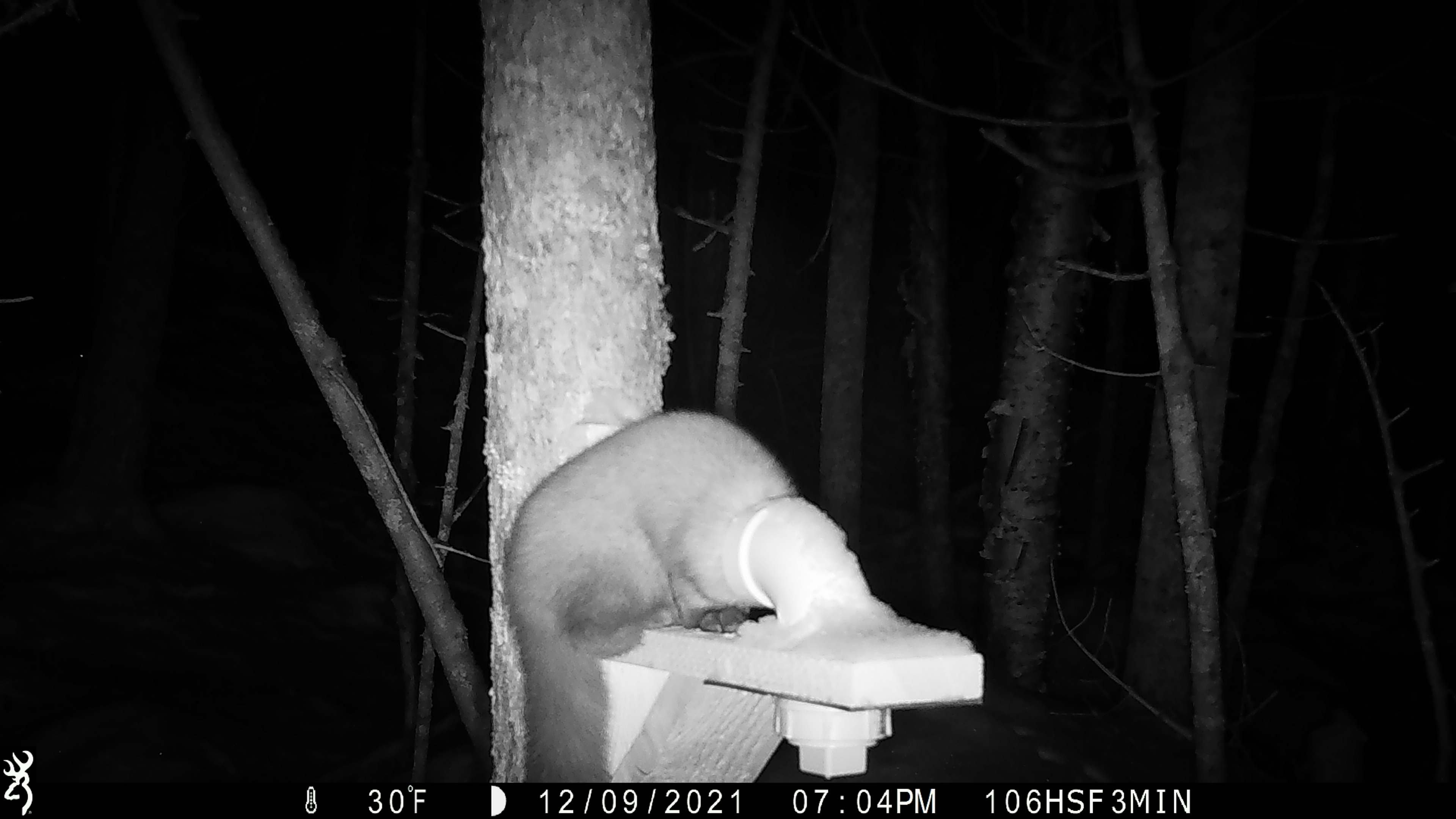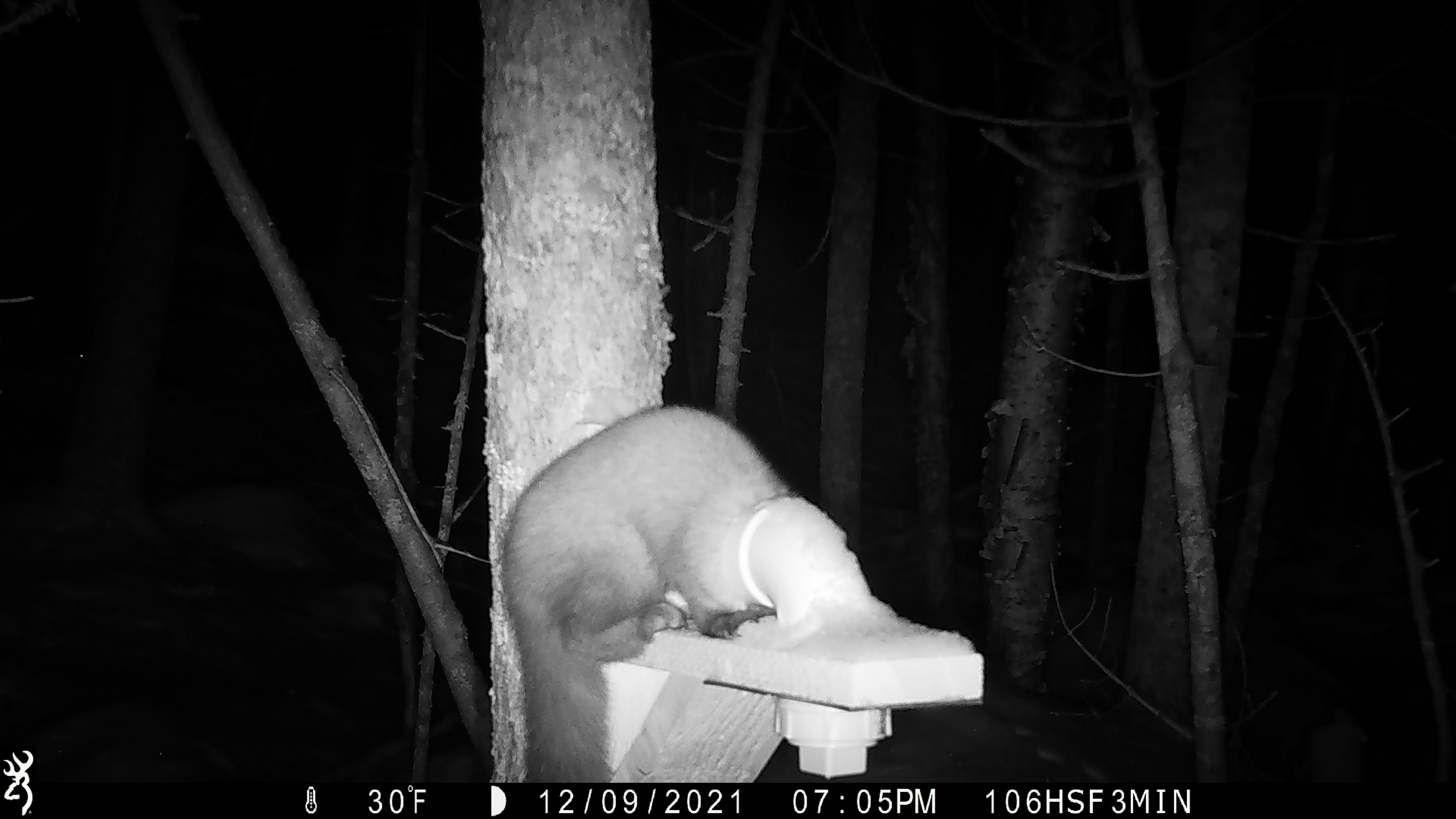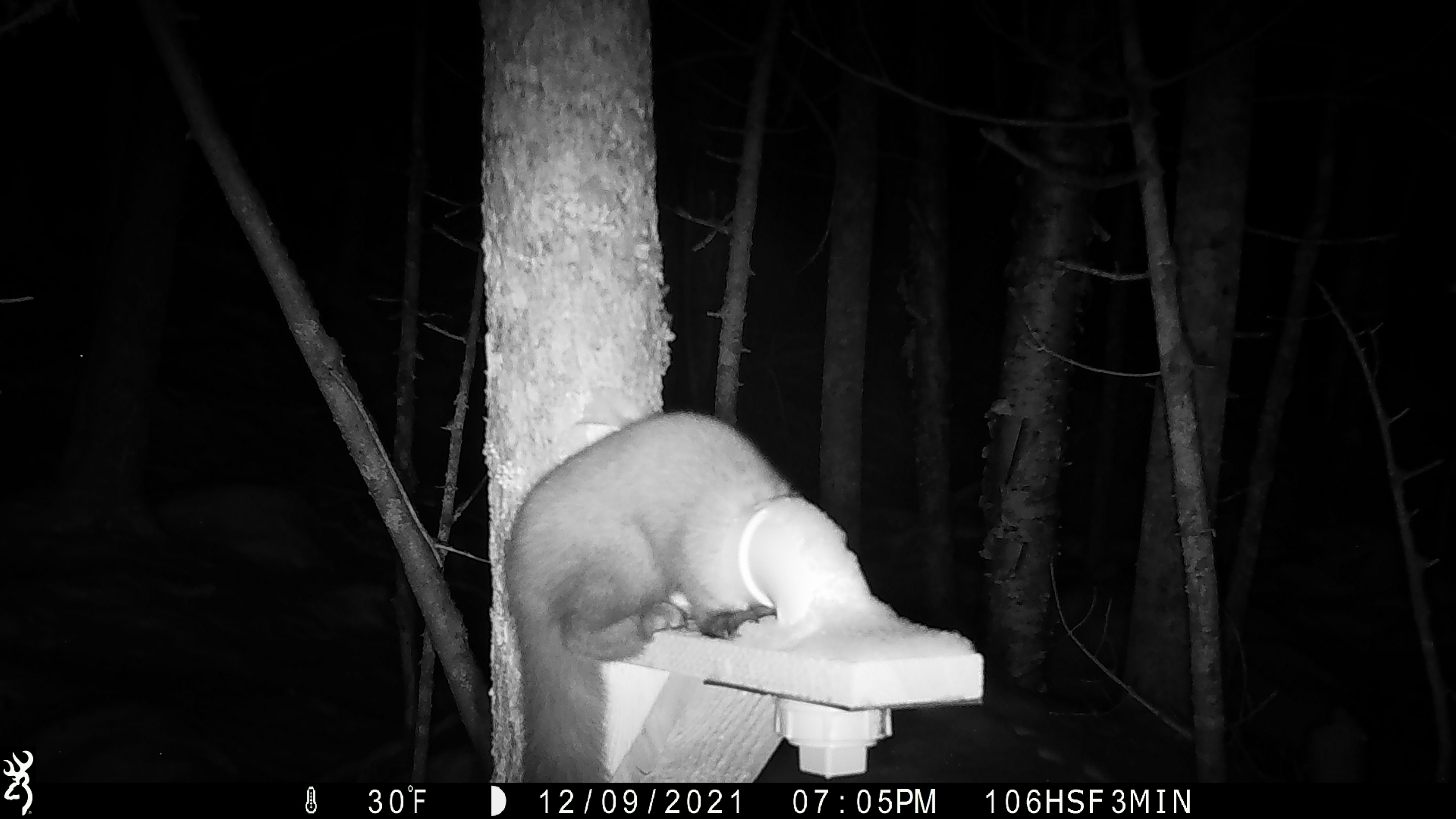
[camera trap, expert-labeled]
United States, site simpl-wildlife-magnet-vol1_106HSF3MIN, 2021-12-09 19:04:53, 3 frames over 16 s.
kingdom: Animalia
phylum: Chordata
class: Mammalia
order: Carnivora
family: Mustelidae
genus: Martes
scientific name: Martes americana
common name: american marten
American marten (Martes americana).